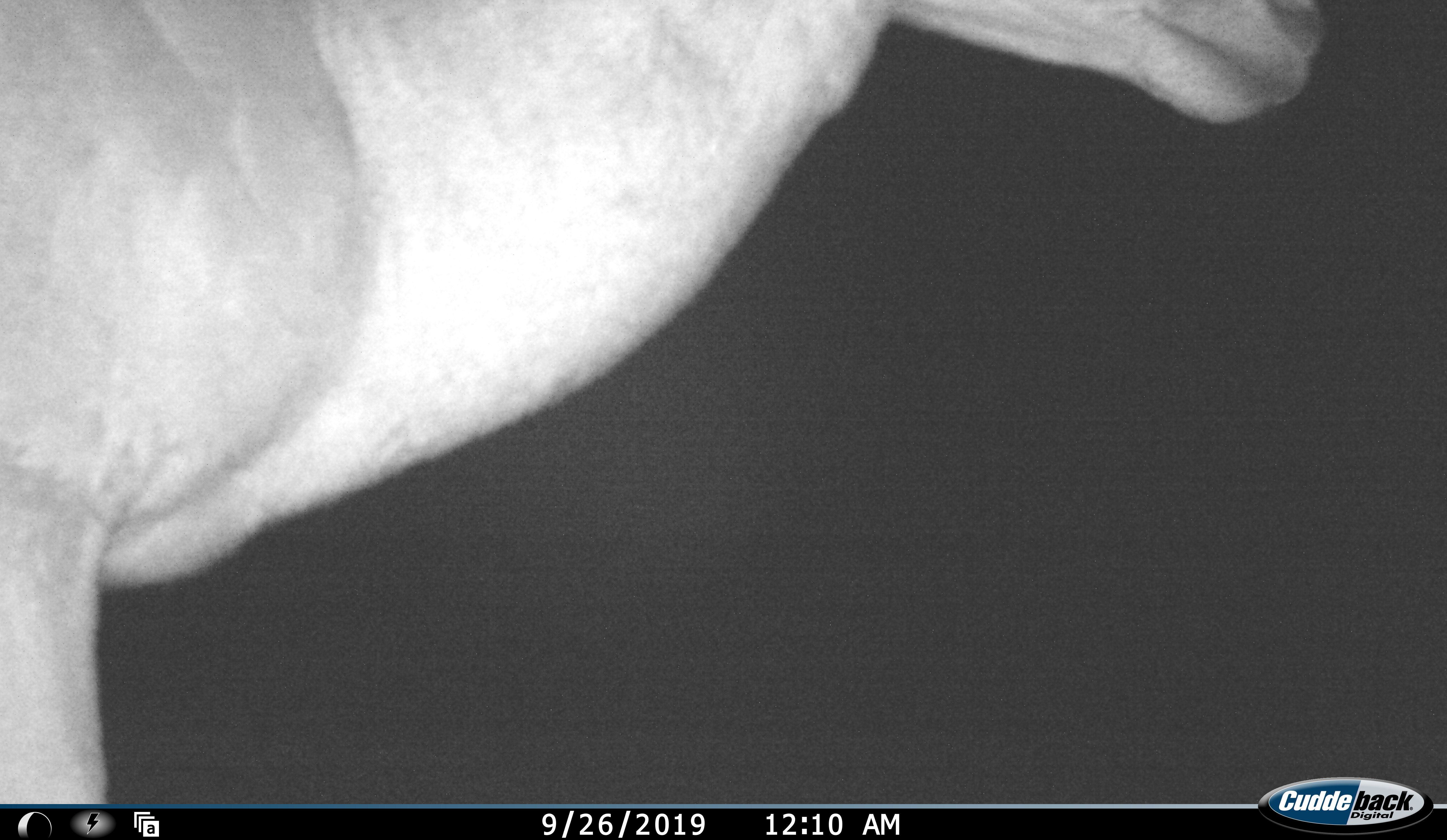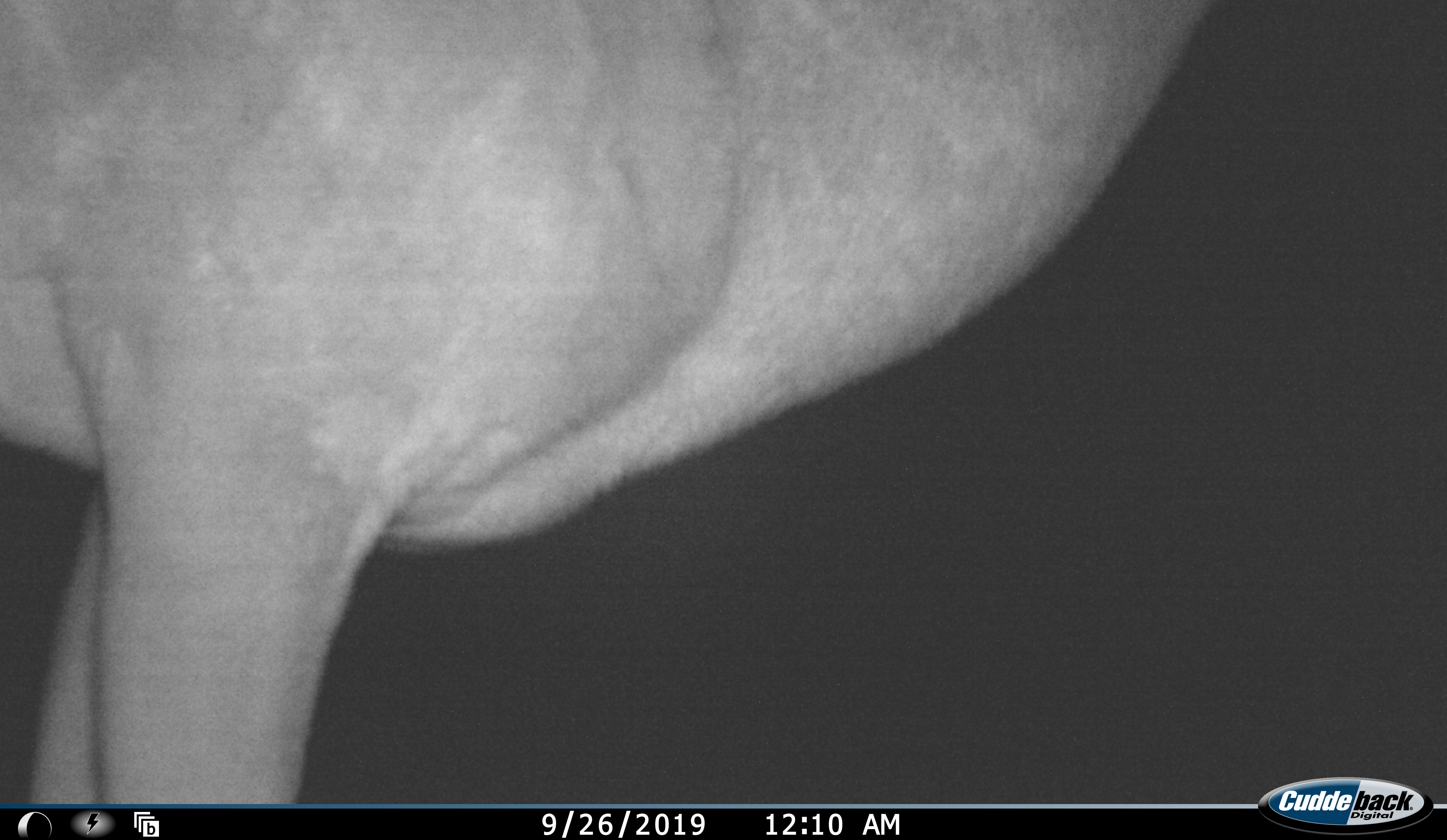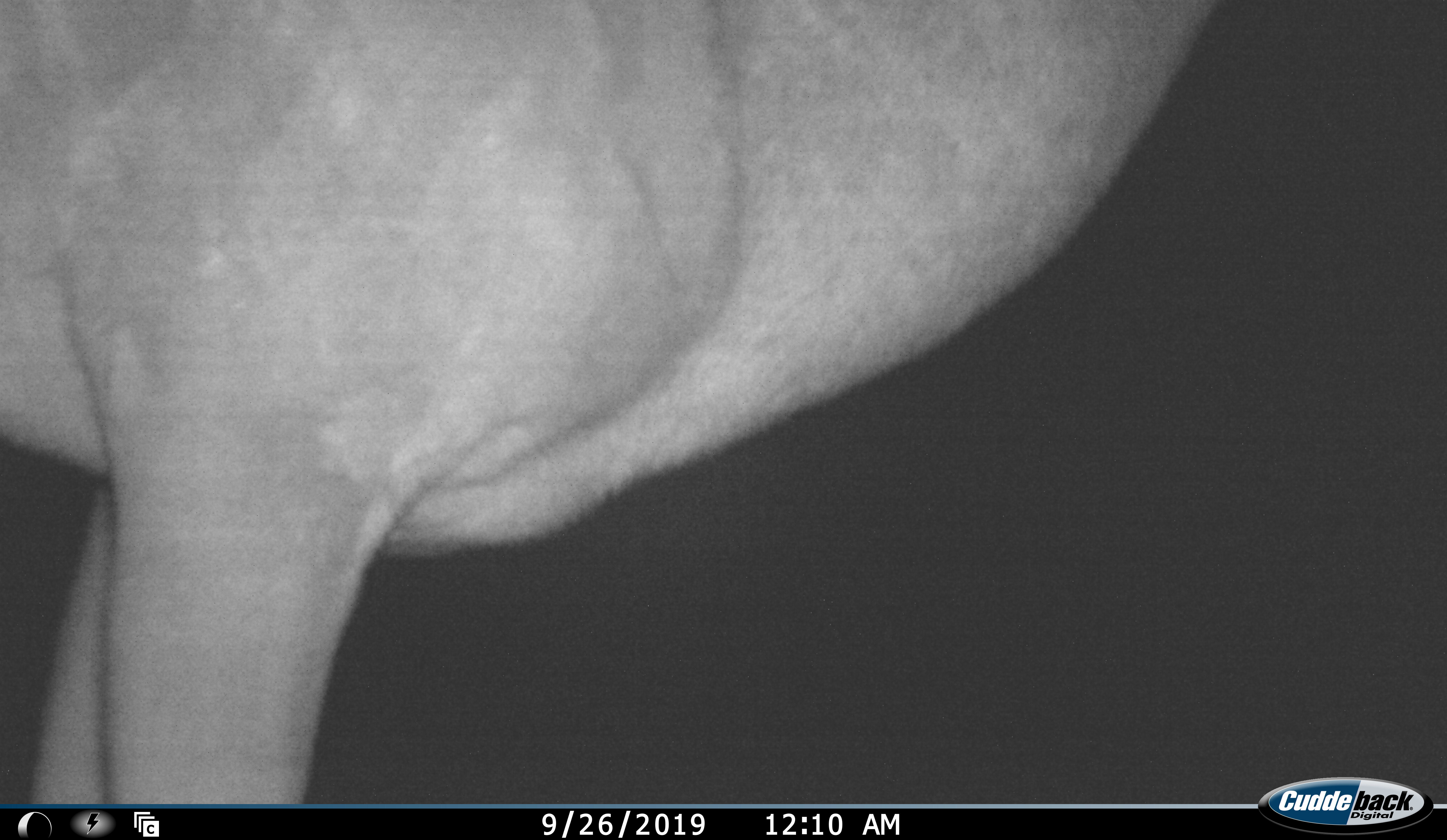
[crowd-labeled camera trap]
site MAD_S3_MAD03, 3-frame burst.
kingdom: Animalia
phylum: Chordata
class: Mammalia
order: Artiodactyla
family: Bovidae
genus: Aepyceros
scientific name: Aepyceros melampus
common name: impala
Impala (Aepyceros melampus), count 1. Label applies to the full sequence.